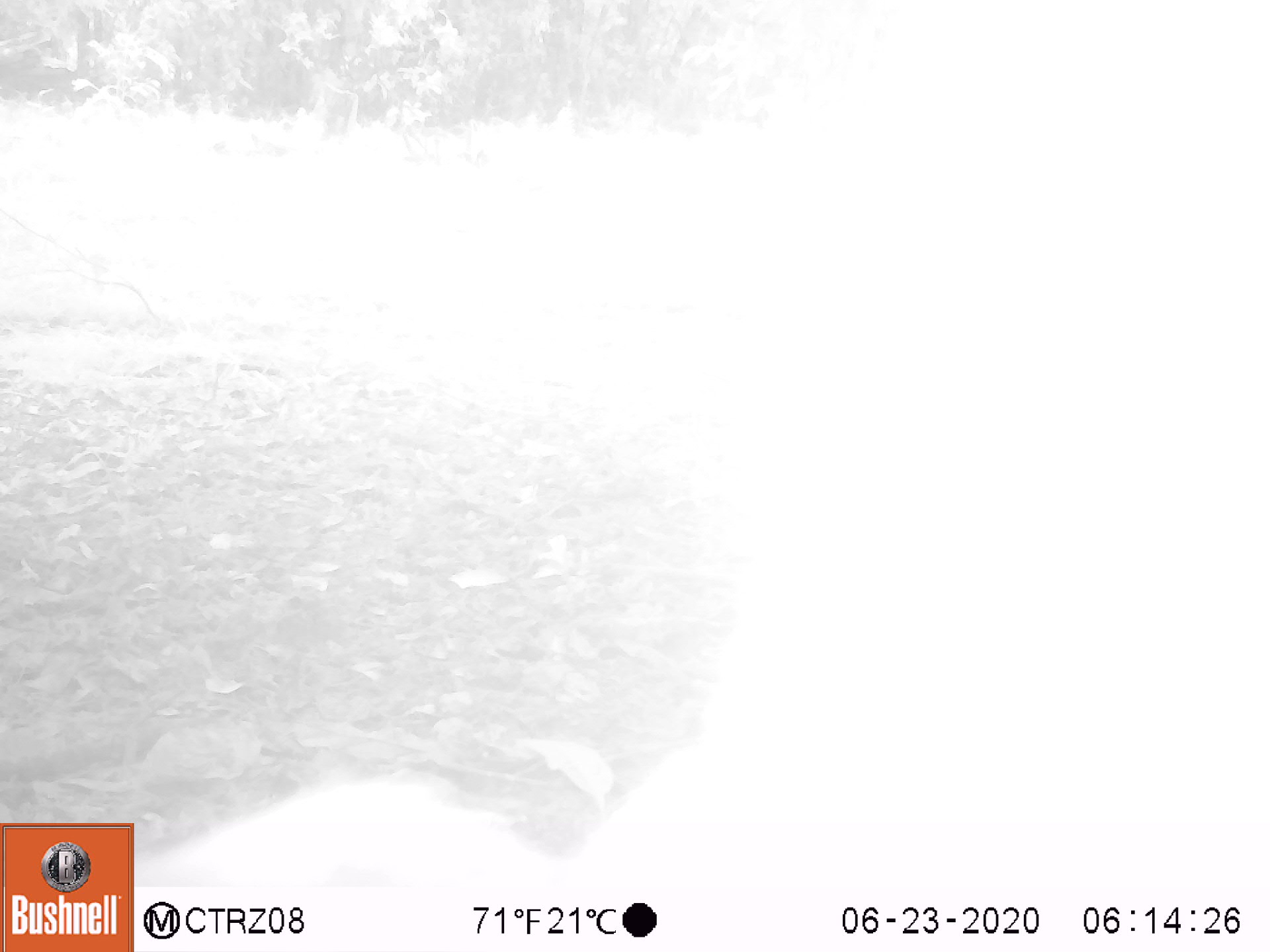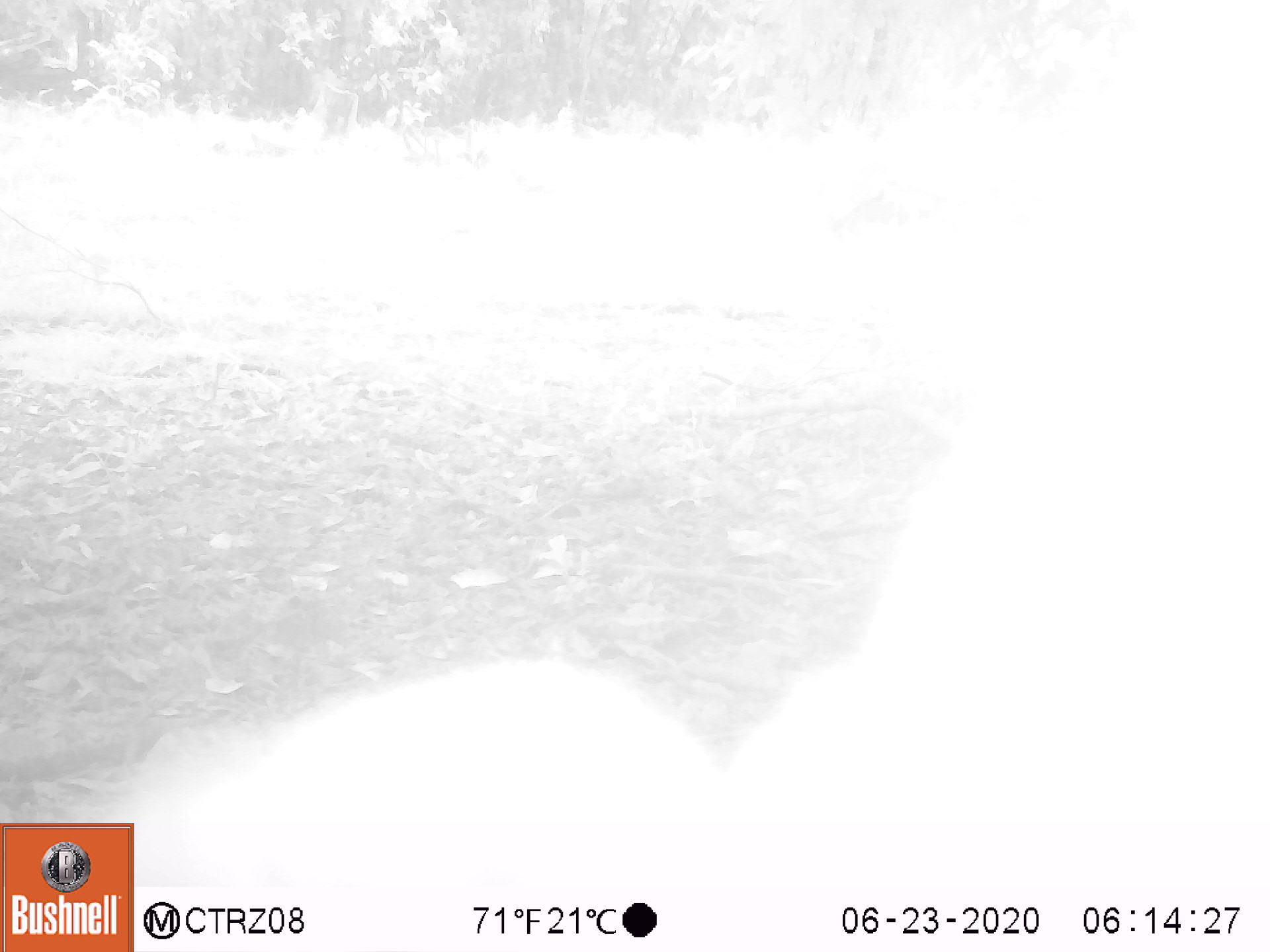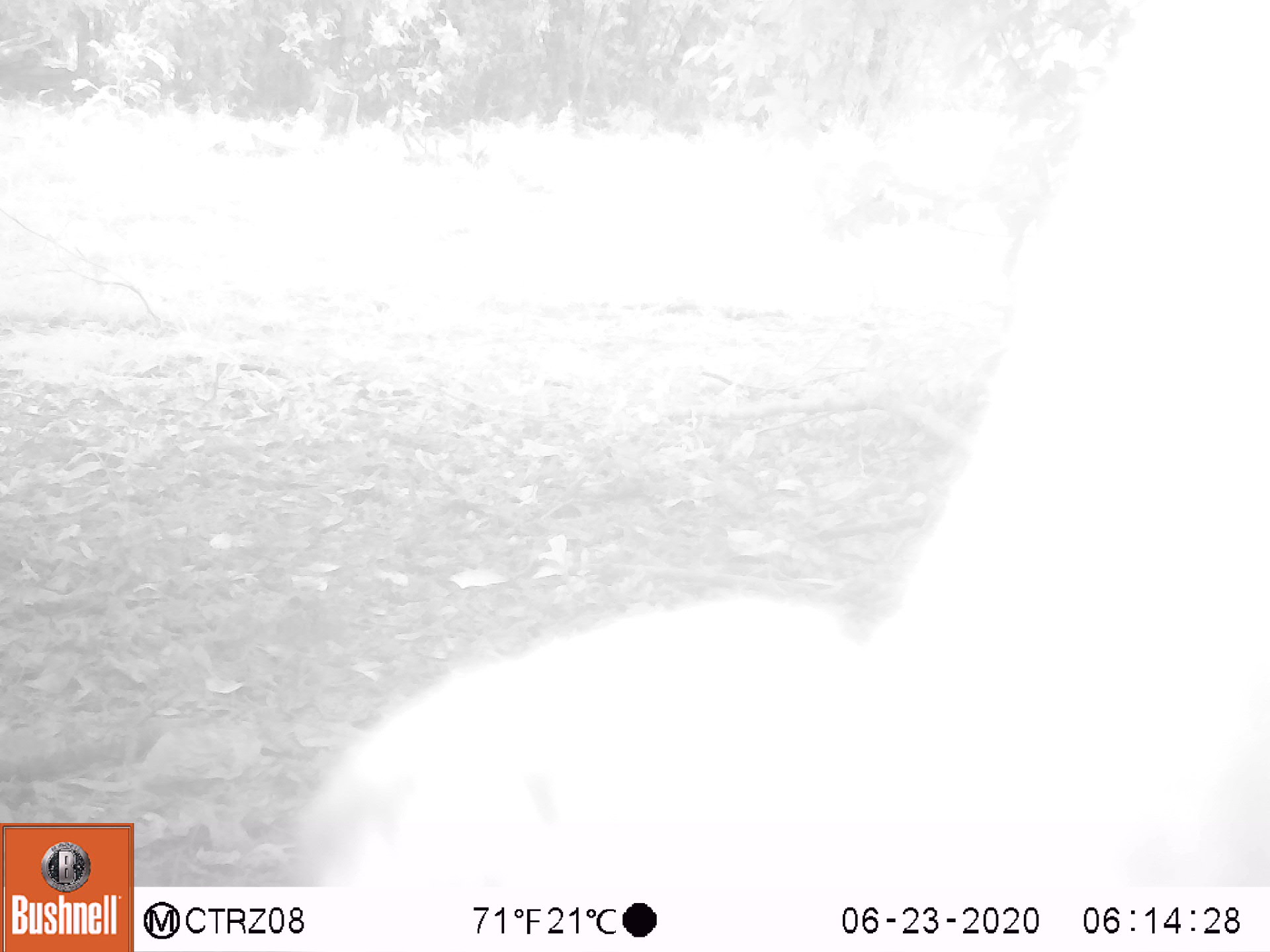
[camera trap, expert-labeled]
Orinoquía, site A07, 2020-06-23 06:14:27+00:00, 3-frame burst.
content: unidentified animal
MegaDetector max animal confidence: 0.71